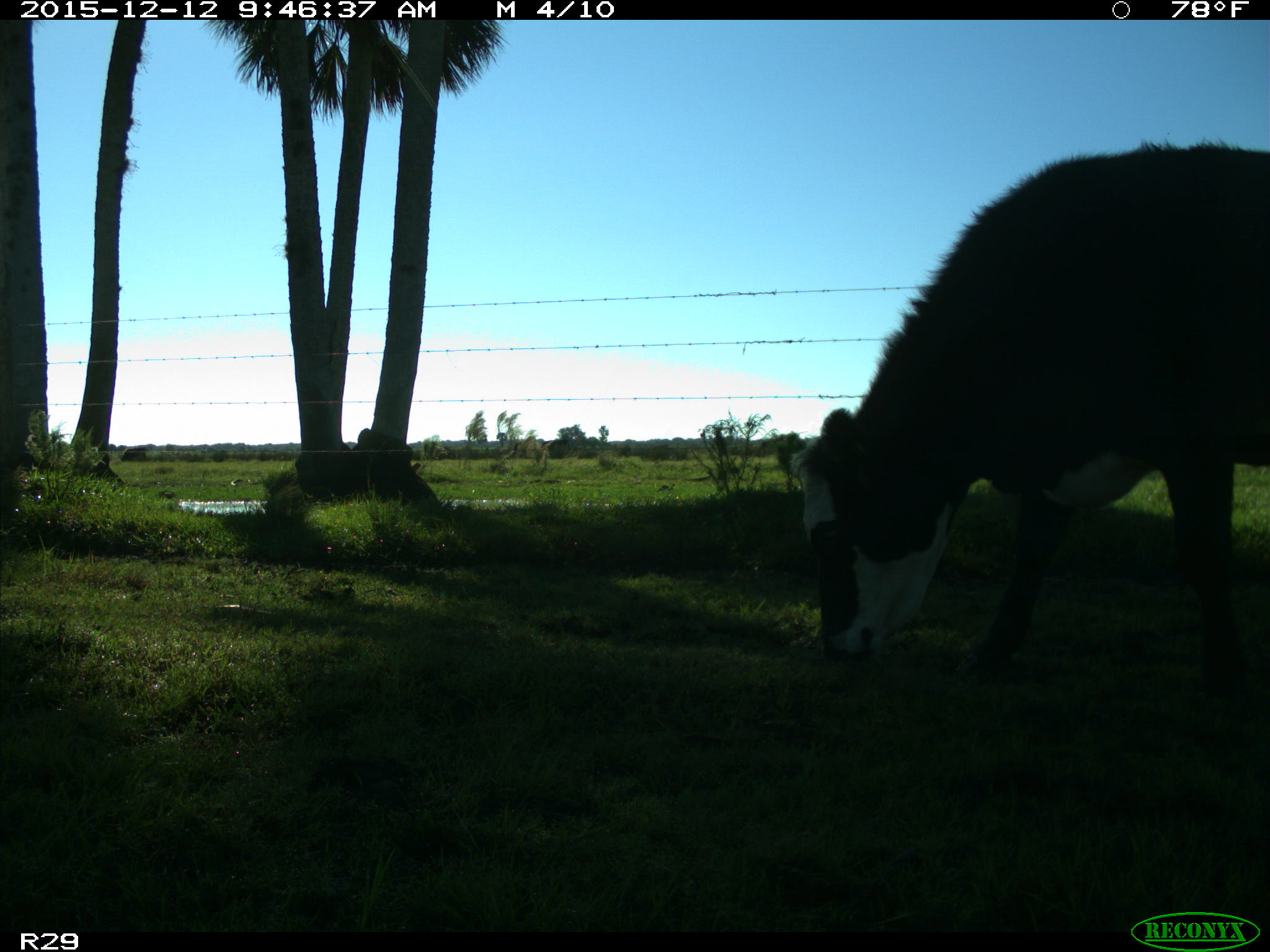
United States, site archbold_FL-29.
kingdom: Animalia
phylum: Chordata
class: Mammalia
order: Artiodactyla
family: Bovidae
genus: Bos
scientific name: Bos taurus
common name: domestic cow